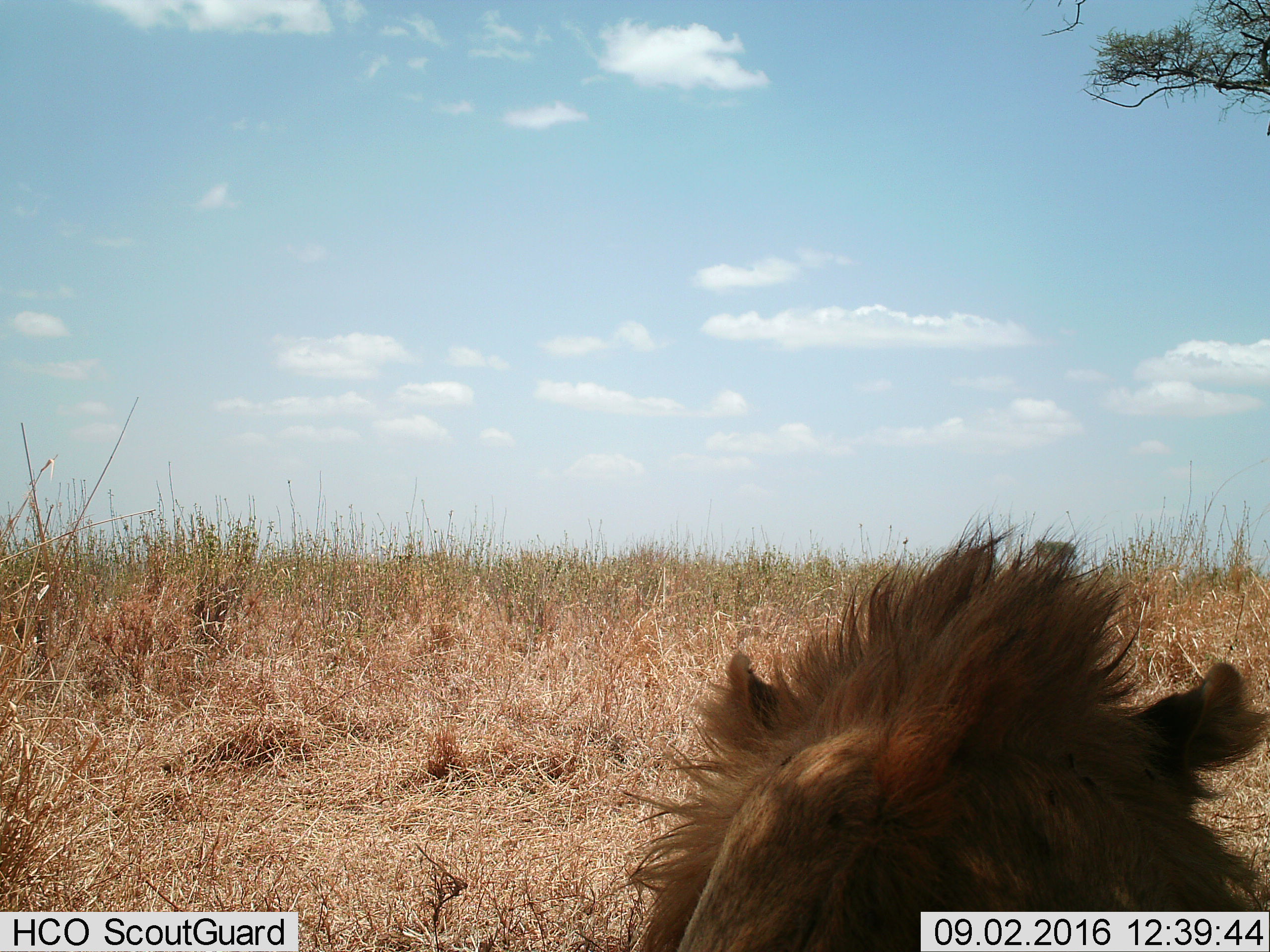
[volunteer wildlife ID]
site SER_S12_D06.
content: unidentified animal